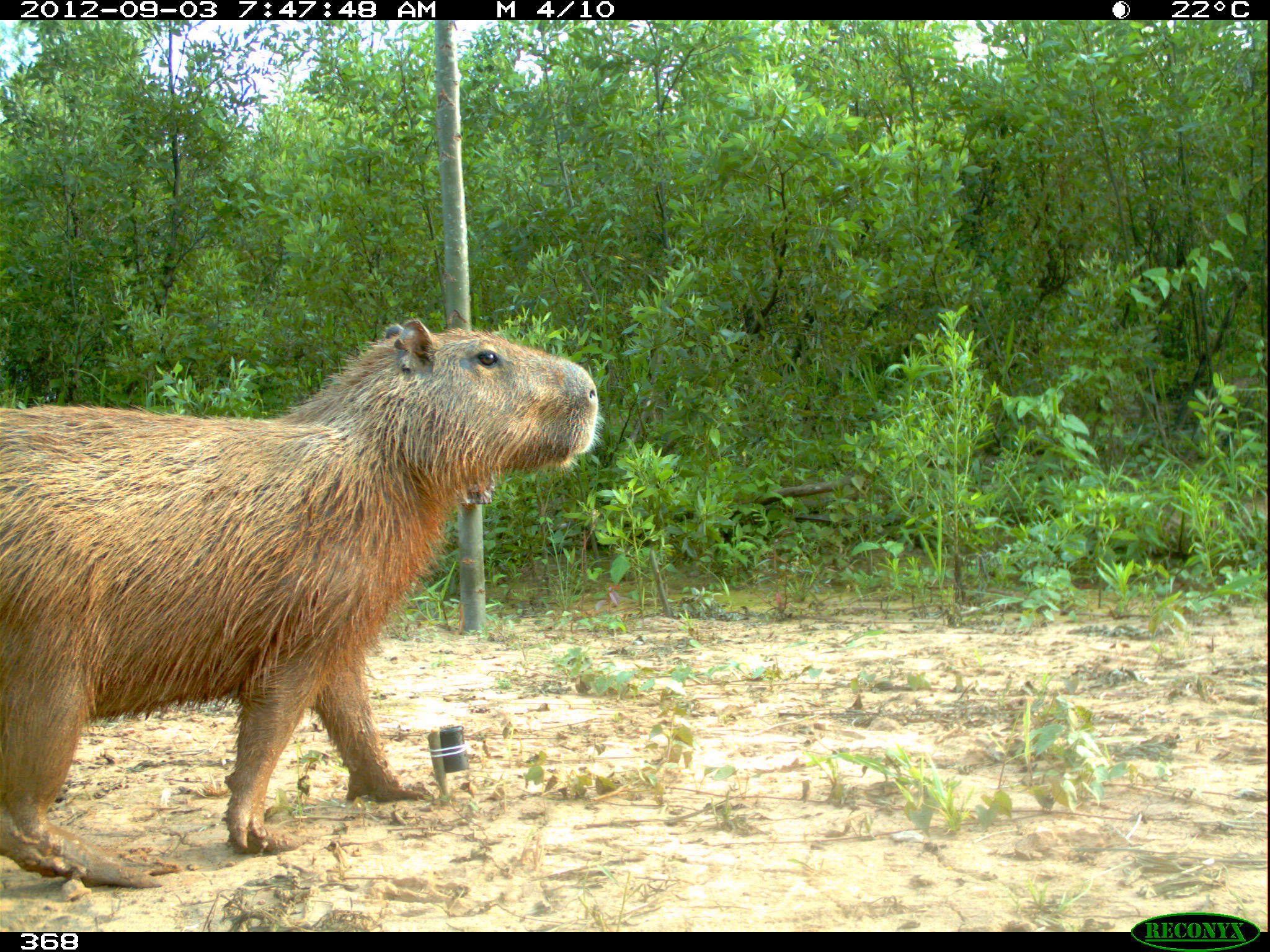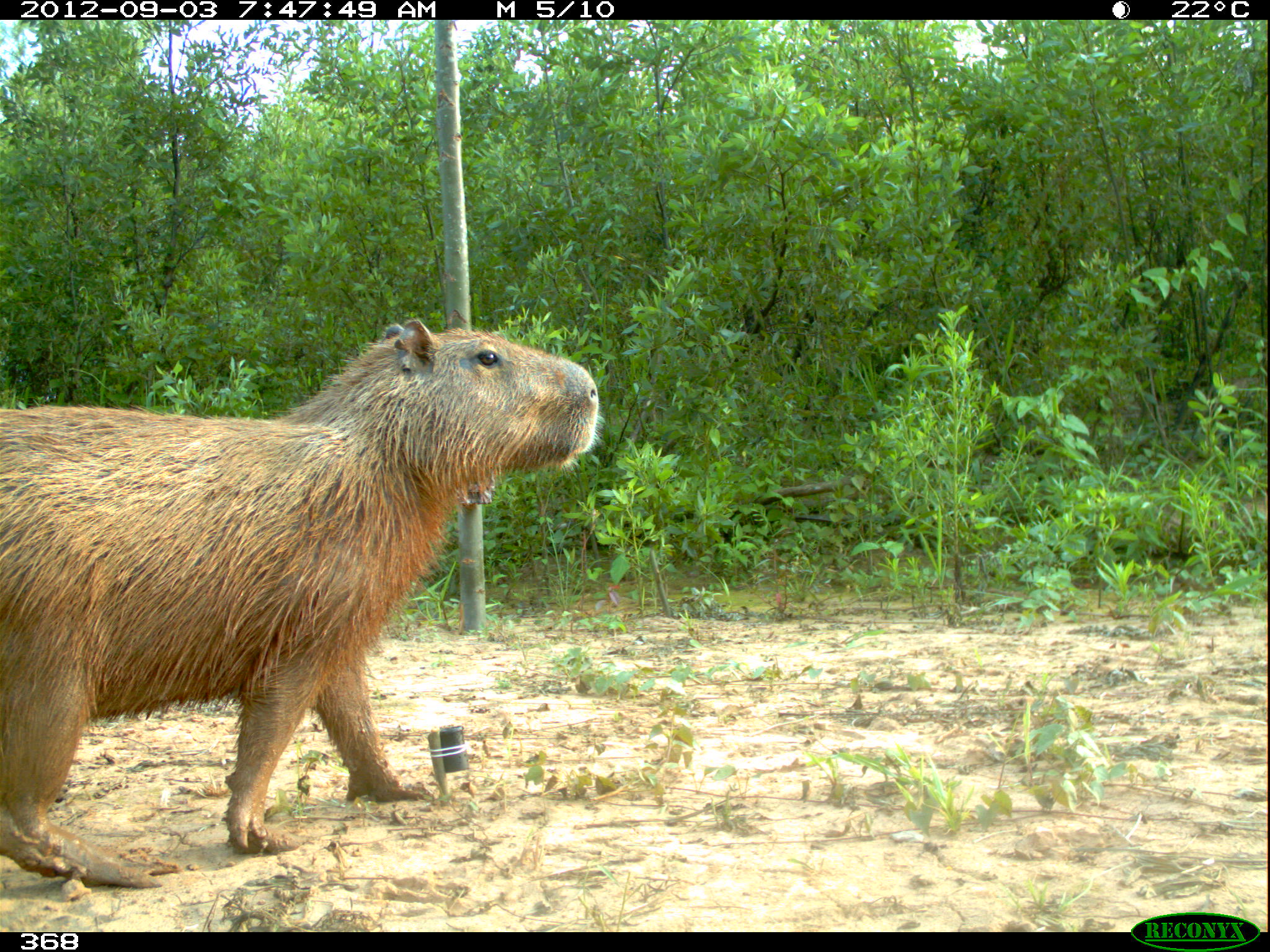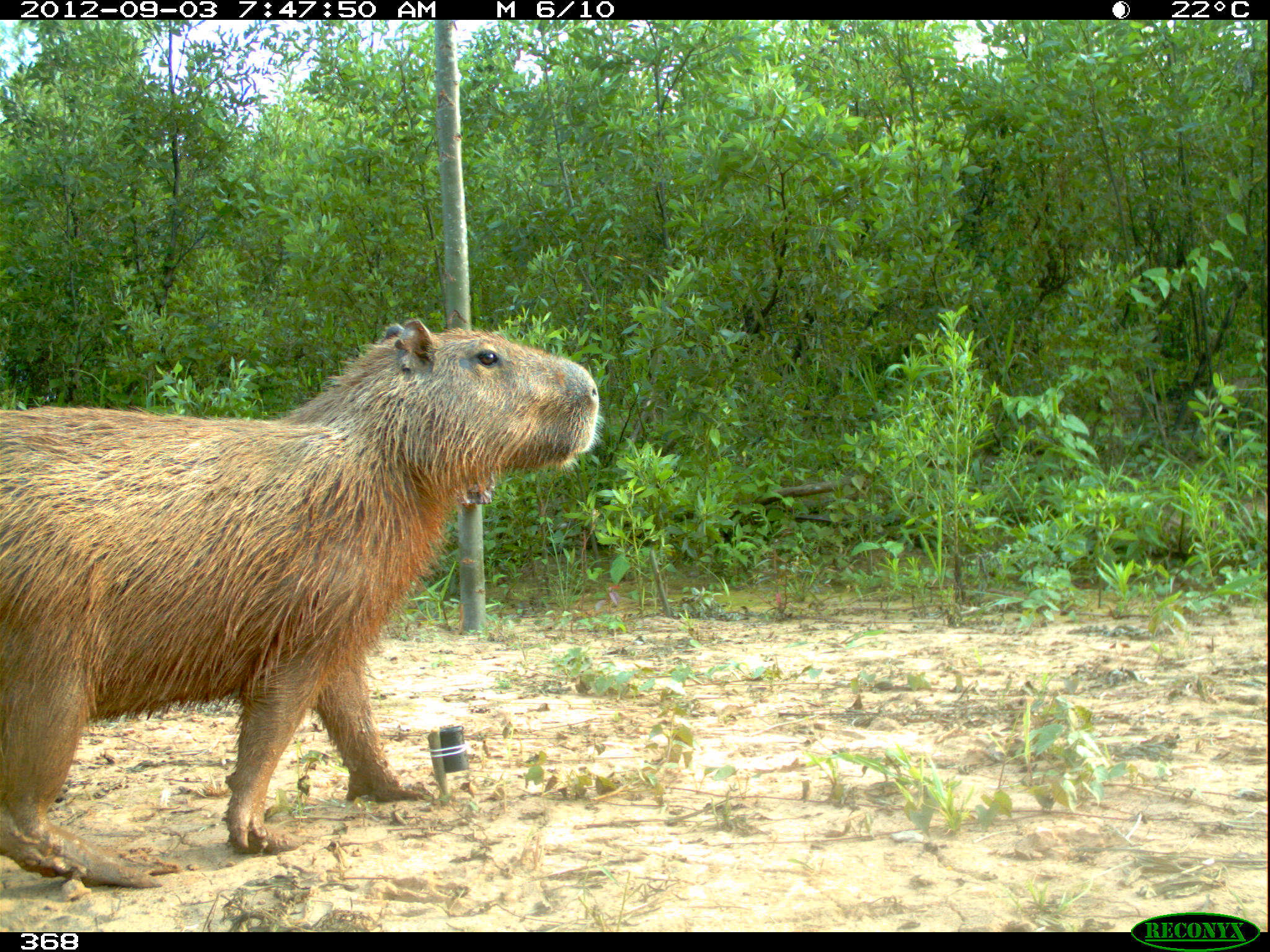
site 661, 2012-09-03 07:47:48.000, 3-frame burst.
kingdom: Animalia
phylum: Chordata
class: Mammalia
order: Rodentia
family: Caviidae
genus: Hydrochoerus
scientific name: Hydrochoerus hydrochaeris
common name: capybara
Hydrochoerus hydrochaeris (capybara).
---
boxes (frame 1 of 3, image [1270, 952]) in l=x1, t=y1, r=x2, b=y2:
hydrochoerus hydrochaeris: l=0, t=319, r=599, b=887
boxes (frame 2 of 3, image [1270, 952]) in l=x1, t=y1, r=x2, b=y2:
hydrochoerus hydrochaeris: l=0, t=319, r=597, b=888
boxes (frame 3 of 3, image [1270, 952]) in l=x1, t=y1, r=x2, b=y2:
hydrochoerus hydrochaeris: l=1, t=319, r=599, b=888